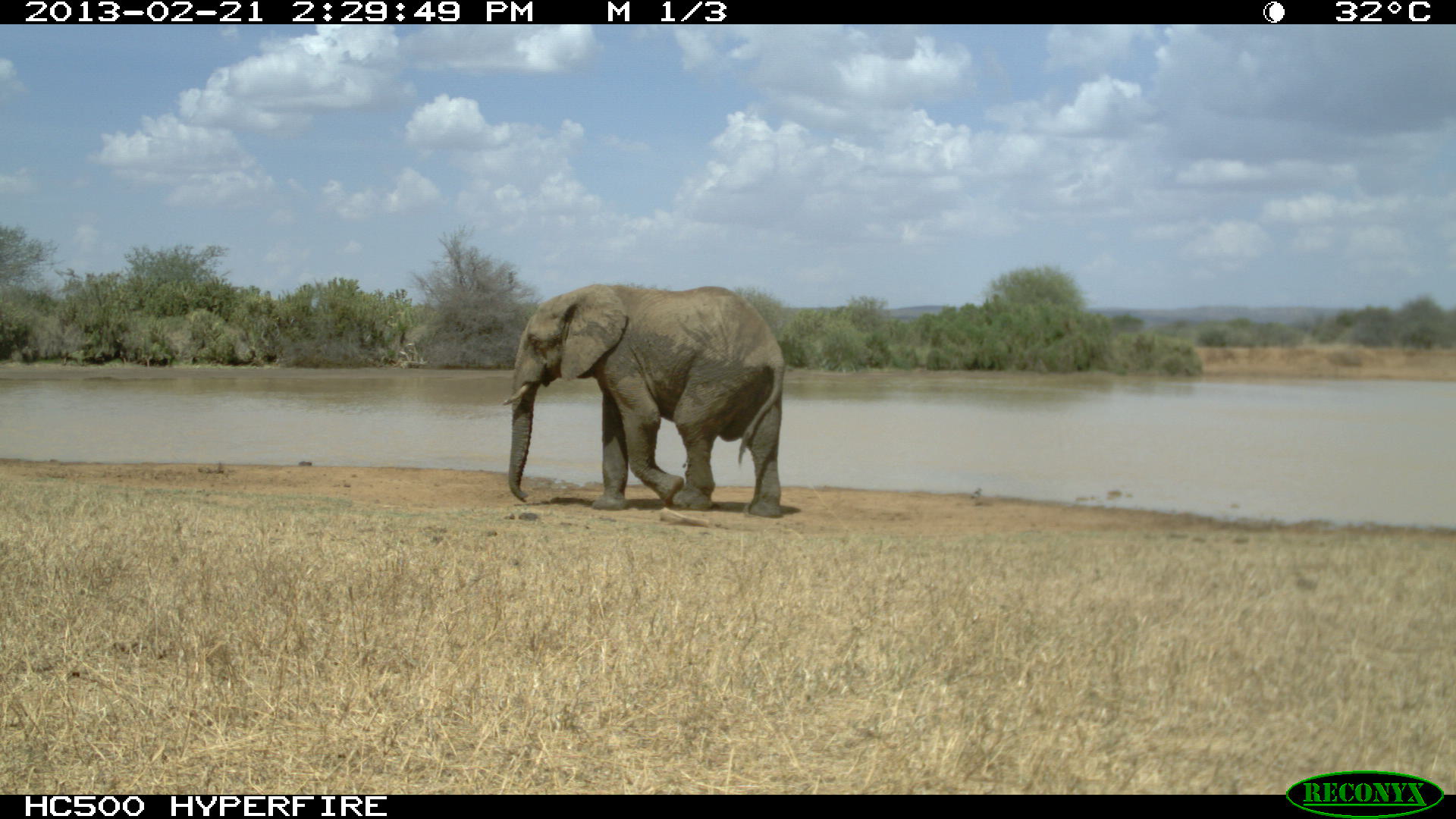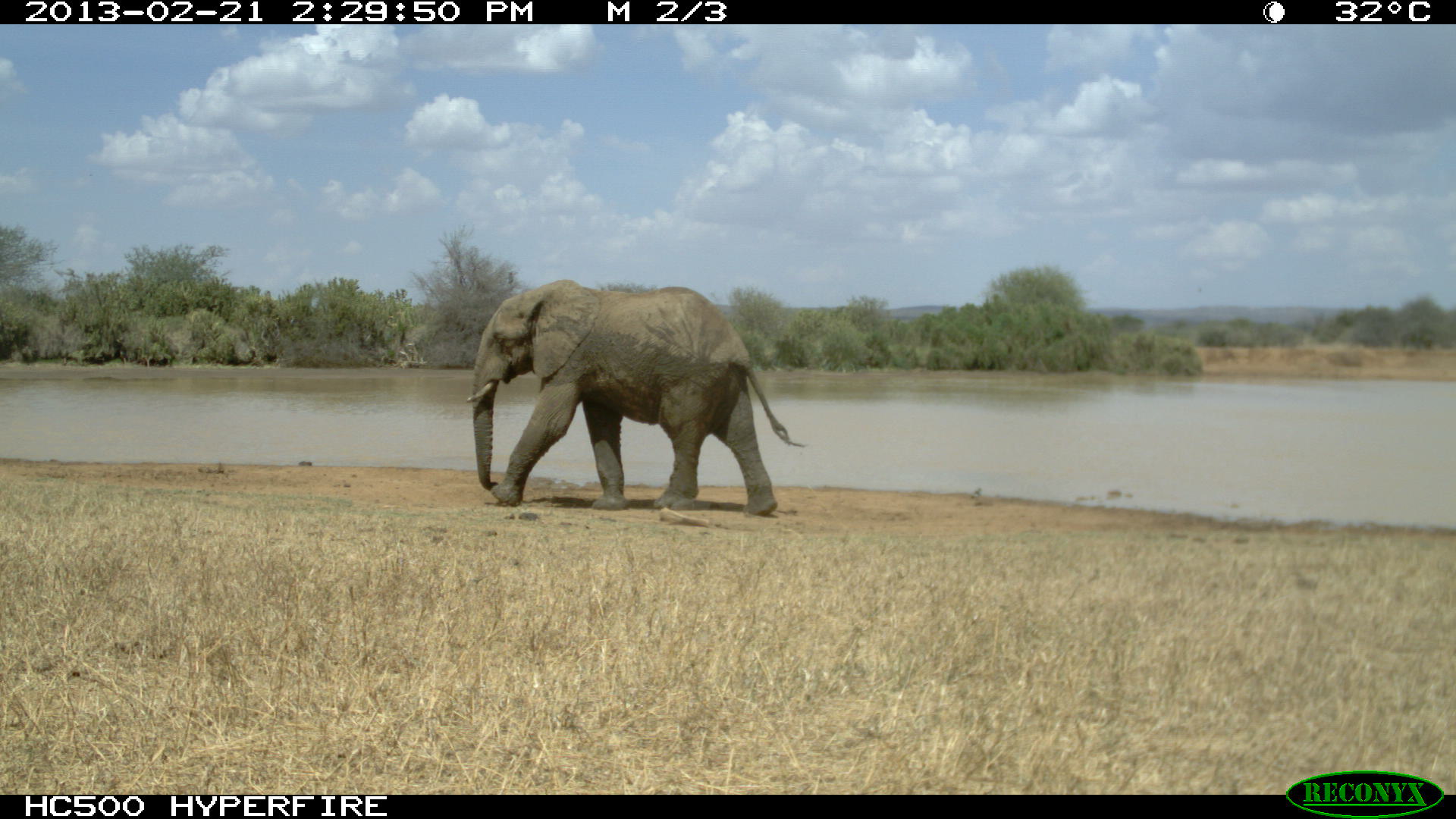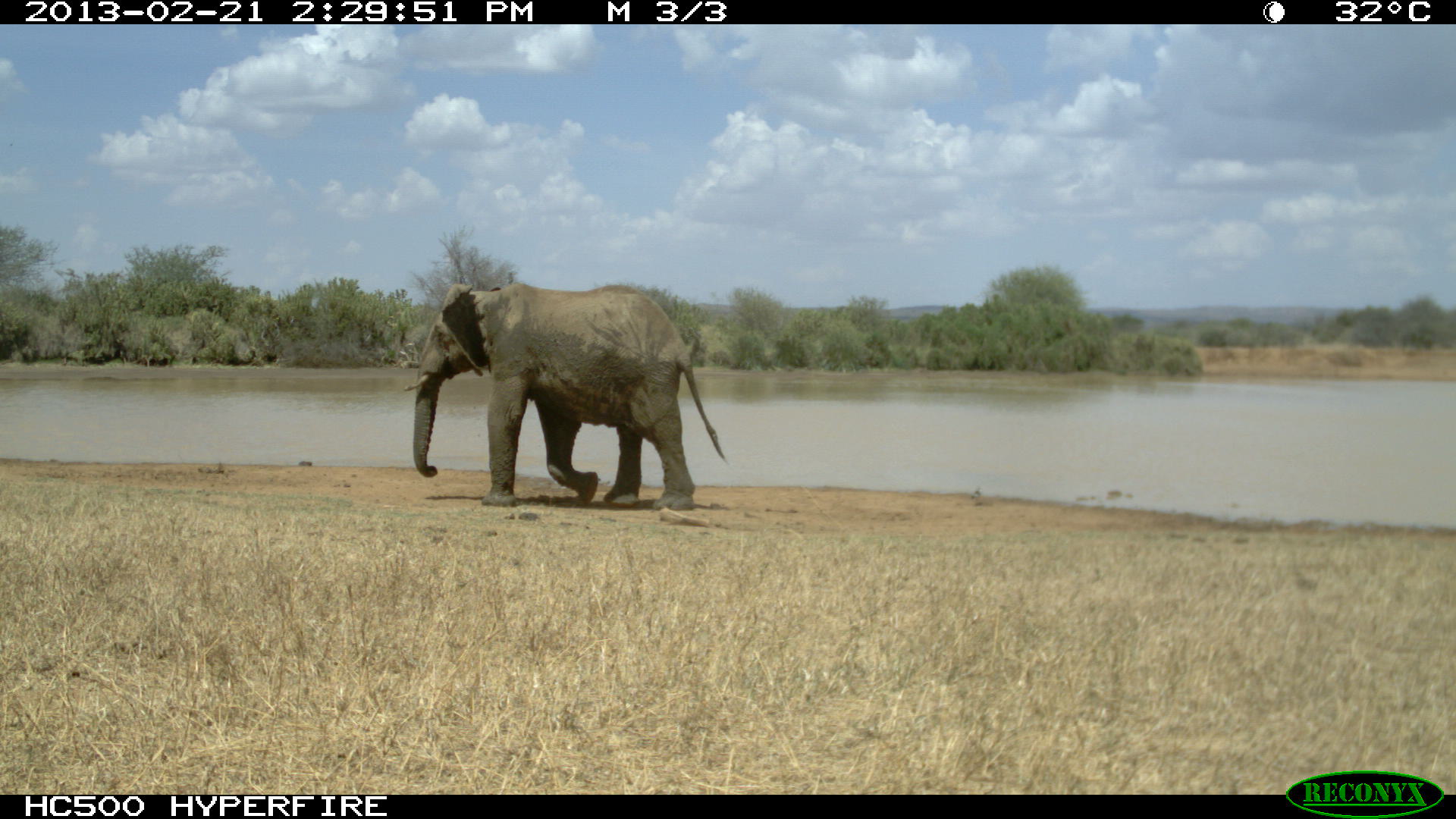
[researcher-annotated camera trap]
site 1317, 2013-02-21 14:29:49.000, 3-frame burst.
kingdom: Animalia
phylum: Chordata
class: Mammalia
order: Proboscidea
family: Elephantidae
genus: Loxodonta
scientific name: Loxodonta africana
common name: african bush elephant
Loxodonta africana (african bush elephant), count 1.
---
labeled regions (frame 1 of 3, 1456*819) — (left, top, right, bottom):
loxodonta africana: (499, 283, 785, 519)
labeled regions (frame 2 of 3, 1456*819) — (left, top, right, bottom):
loxodonta africana: (465, 279, 806, 517)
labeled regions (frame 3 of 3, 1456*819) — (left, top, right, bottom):
loxodonta africana: (401, 283, 729, 509)